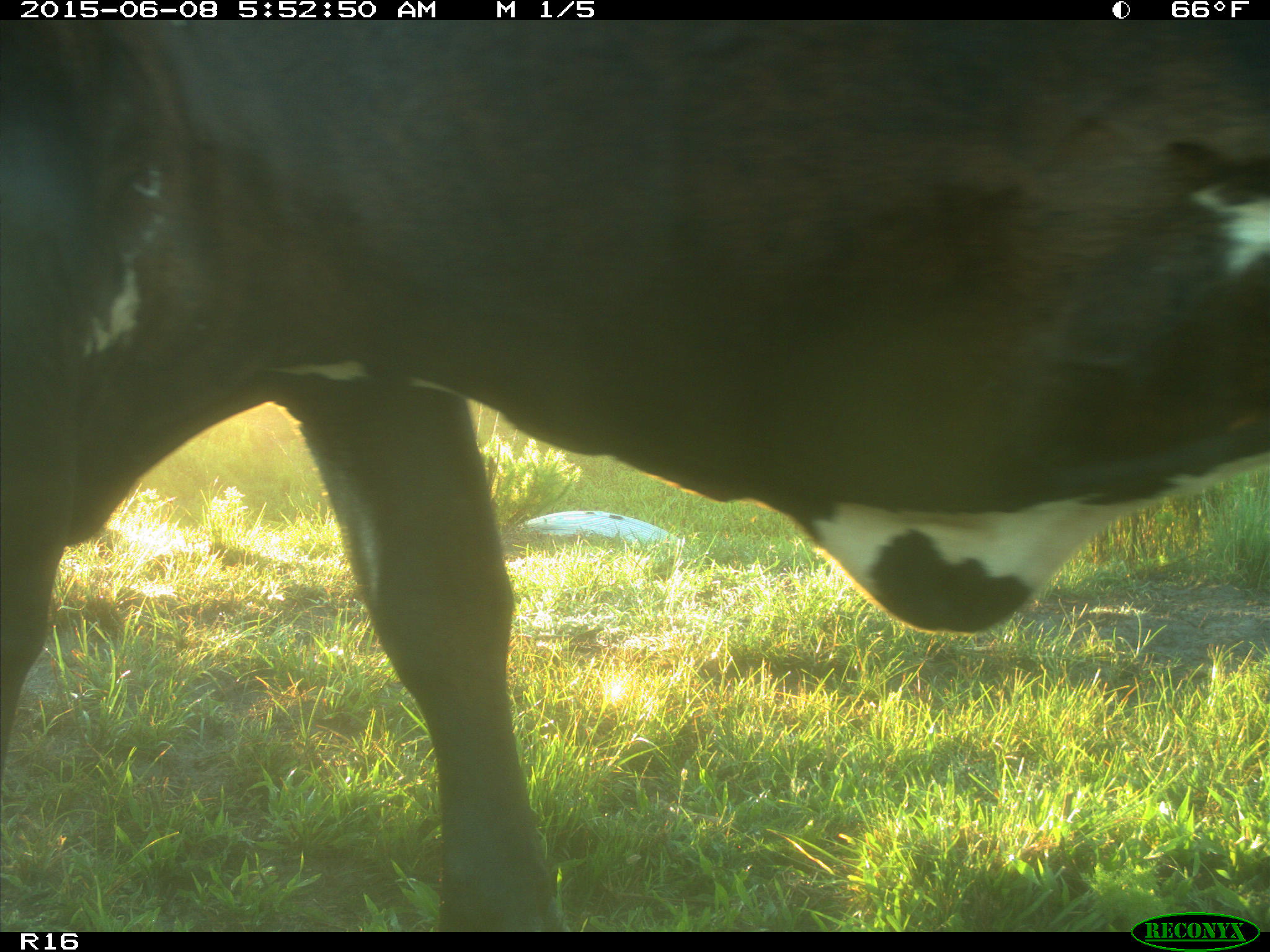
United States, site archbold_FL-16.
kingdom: Animalia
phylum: Chordata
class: Mammalia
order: Artiodactyla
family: Bovidae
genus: Bos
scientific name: Bos taurus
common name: domestic cow